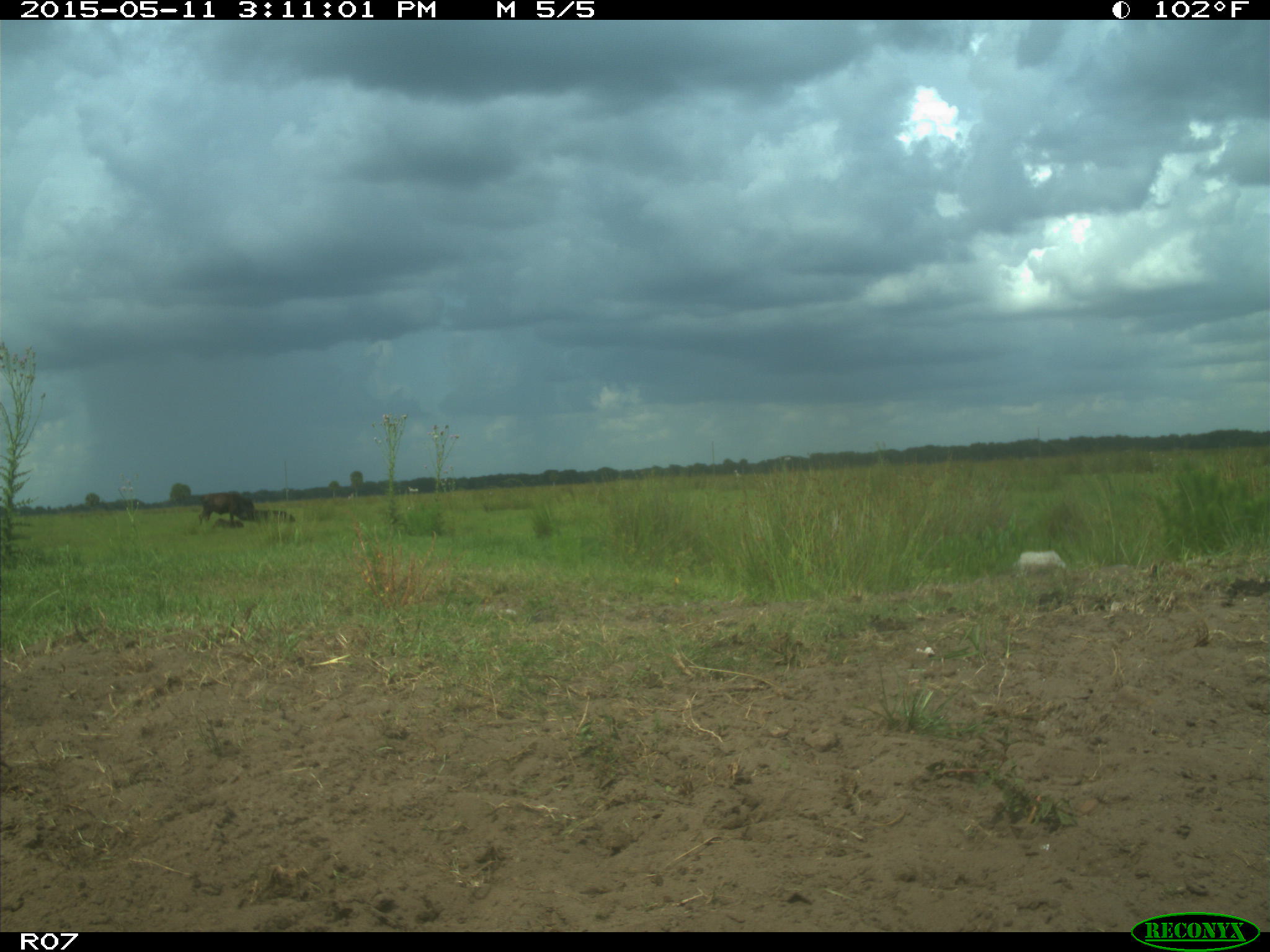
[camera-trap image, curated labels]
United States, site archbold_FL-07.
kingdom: Animalia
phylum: Chordata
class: Mammalia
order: Artiodactyla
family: Bovidae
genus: Bos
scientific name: Bos taurus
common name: domestic cow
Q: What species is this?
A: Bos taurus (domestic cow).